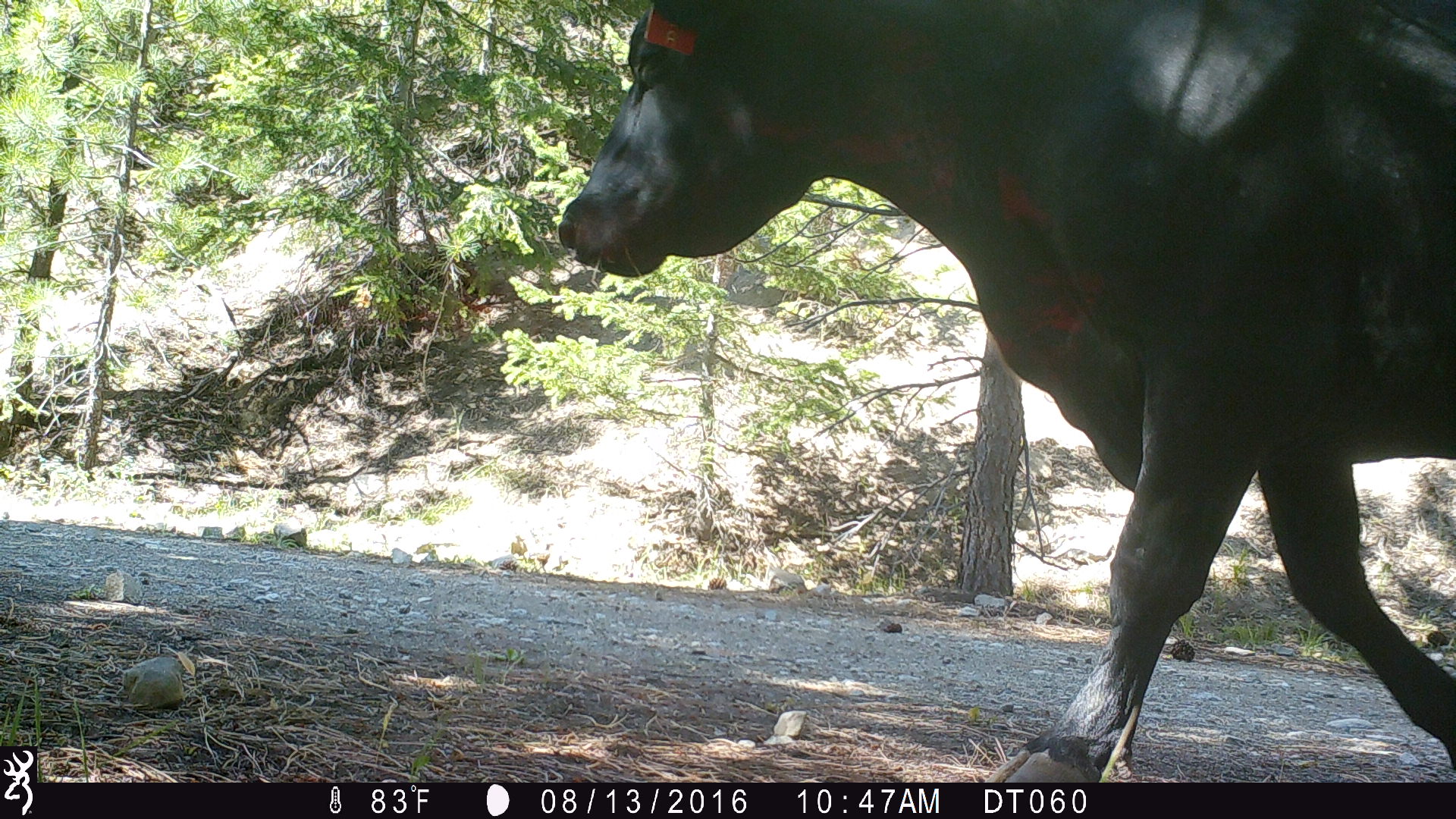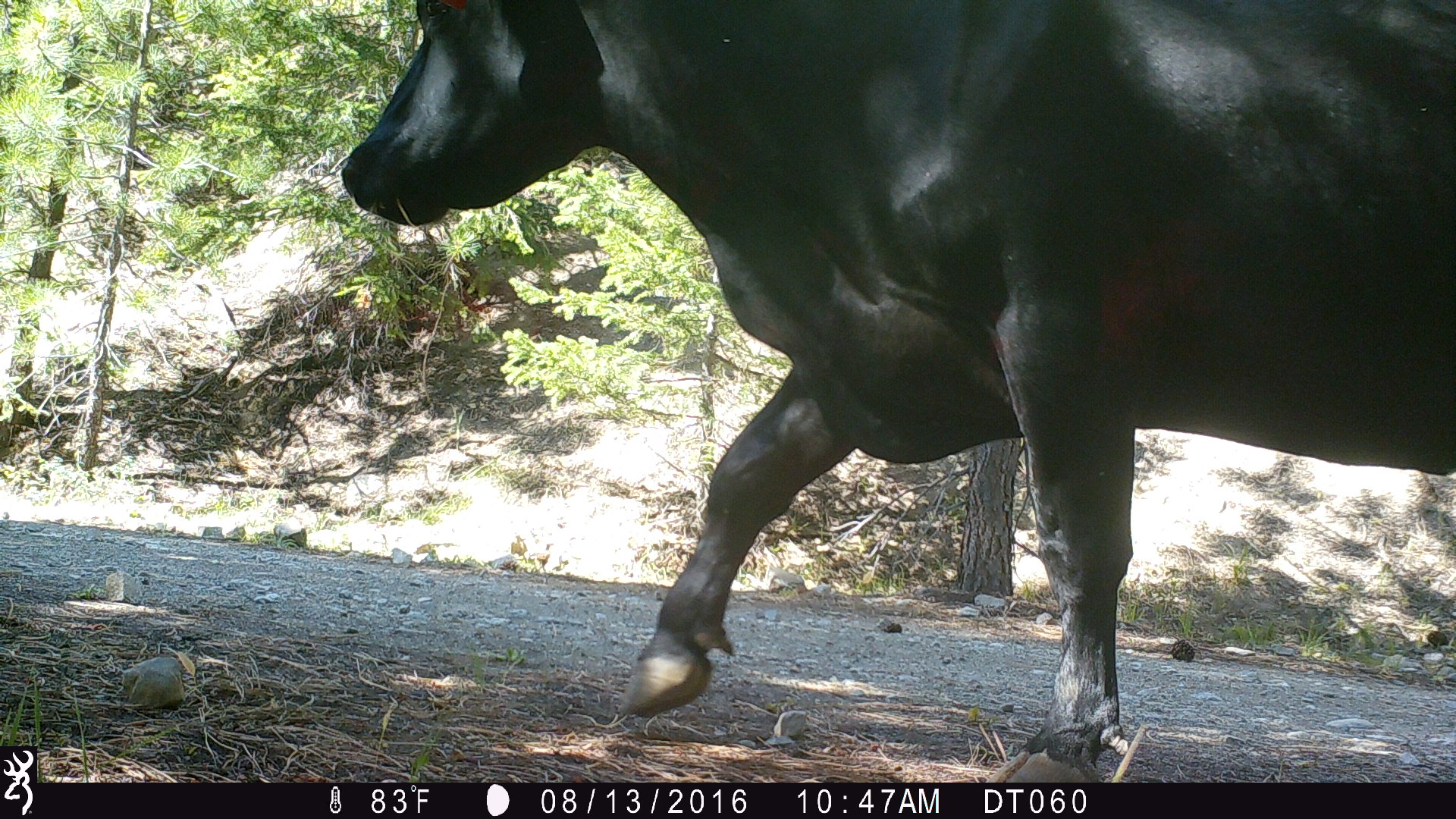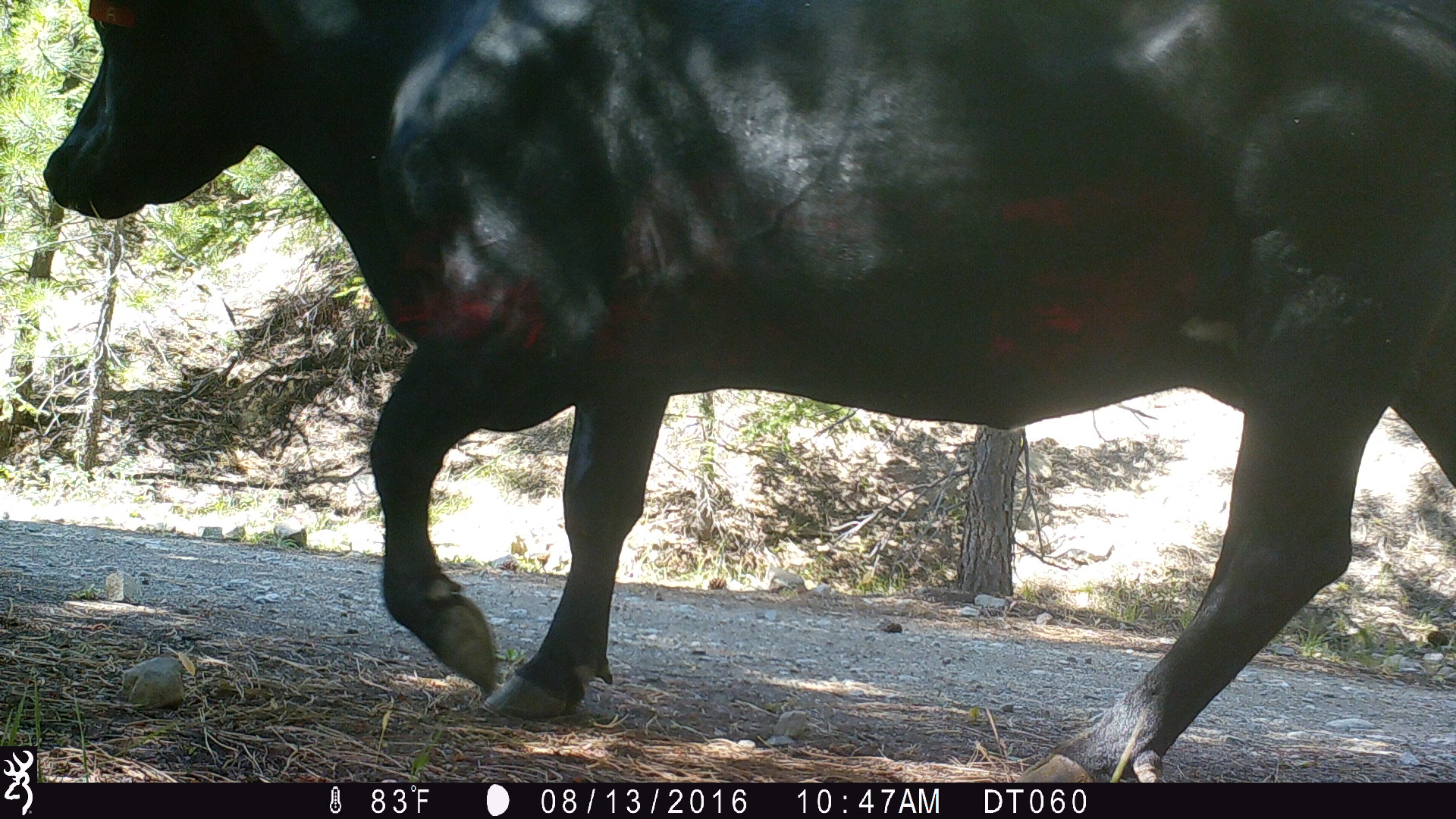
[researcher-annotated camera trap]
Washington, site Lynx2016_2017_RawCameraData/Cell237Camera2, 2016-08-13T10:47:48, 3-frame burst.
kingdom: Animalia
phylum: Chordata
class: Mammalia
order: Artiodactyla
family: Bovidae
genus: Bos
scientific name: Bos taurus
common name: domestic cattle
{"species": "domestic cattle (Bos taurus)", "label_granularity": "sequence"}